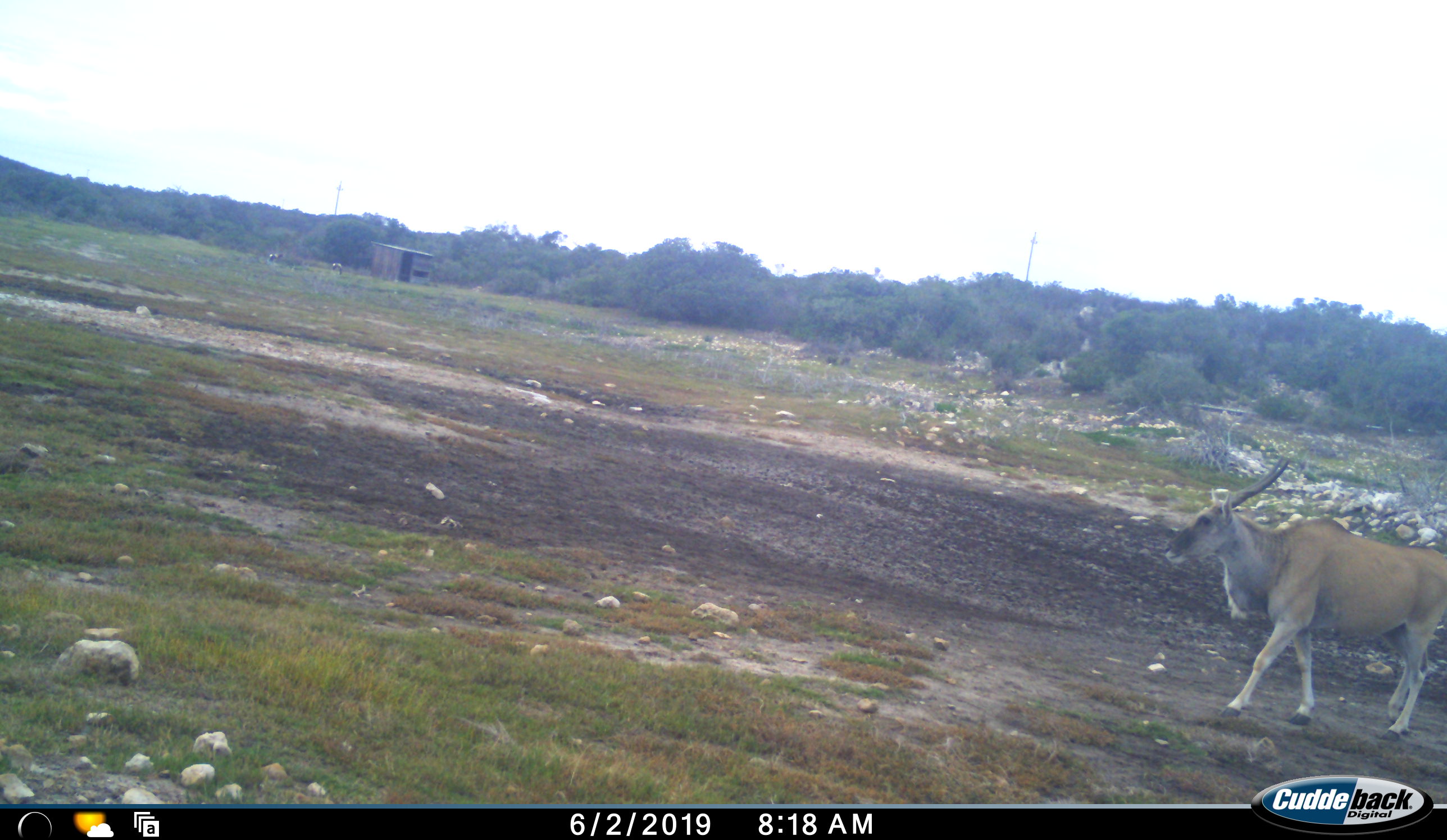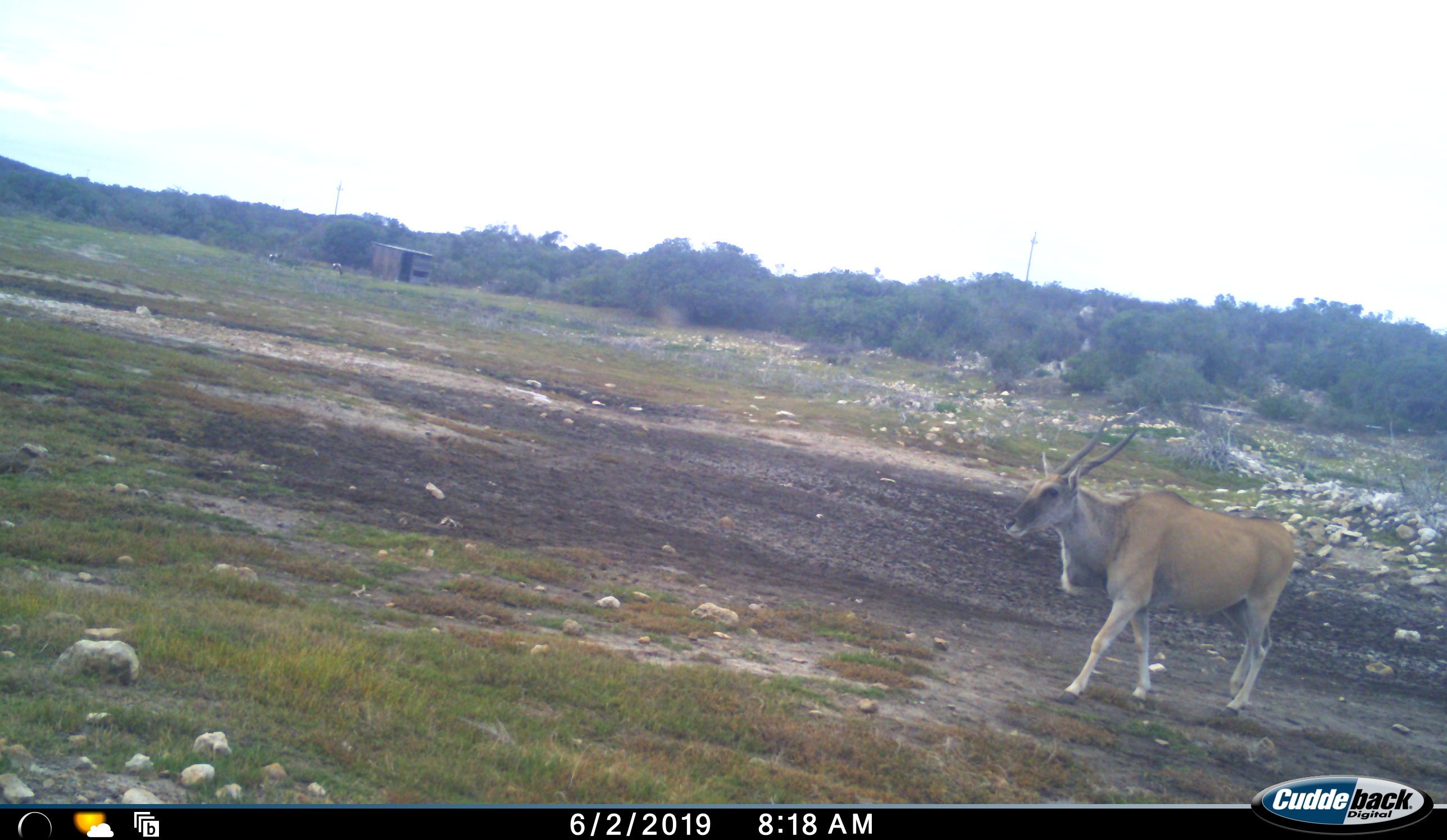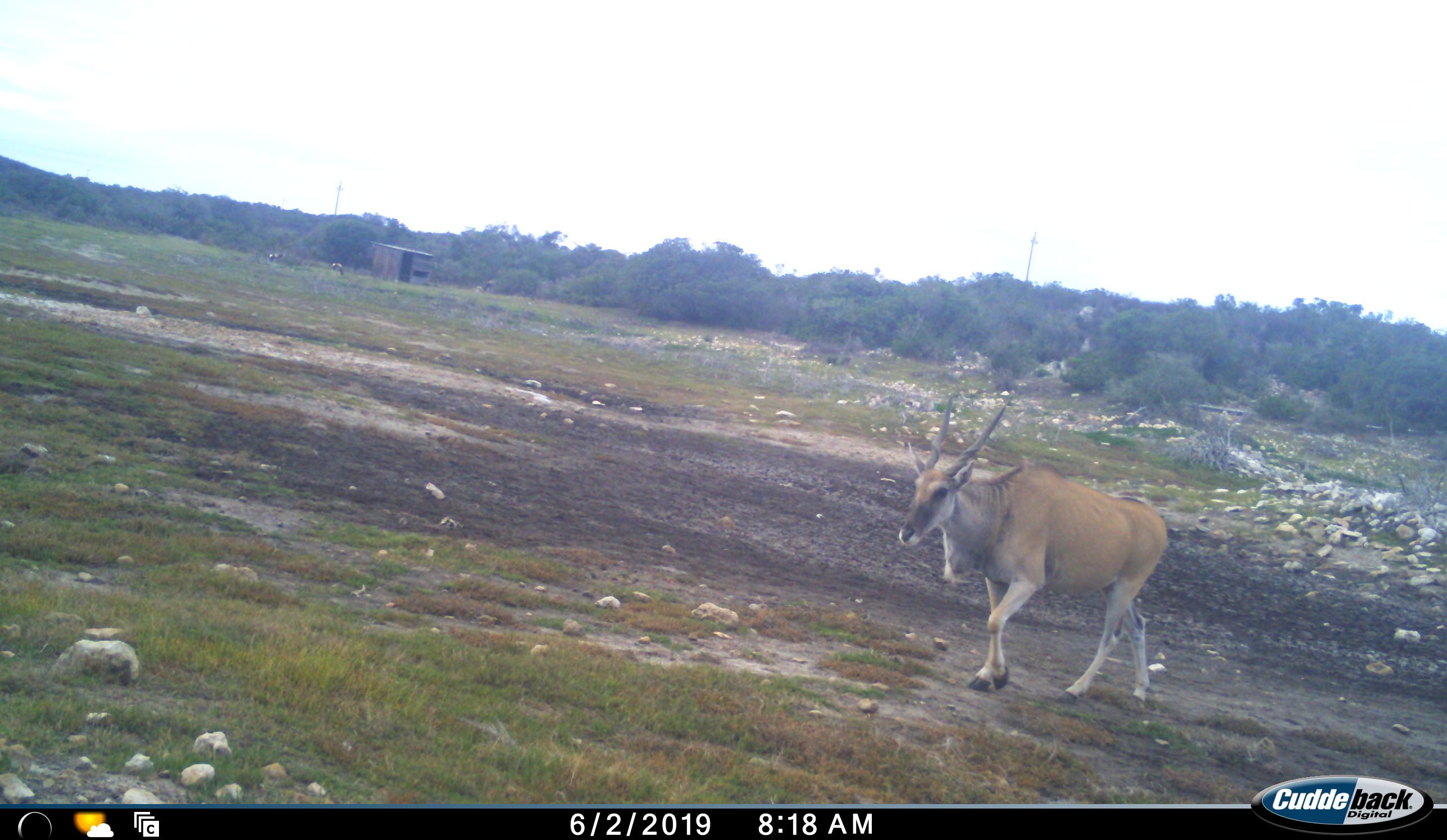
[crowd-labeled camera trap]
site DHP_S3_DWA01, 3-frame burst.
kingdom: Animalia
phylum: Chordata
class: Mammalia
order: Artiodactyla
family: Bovidae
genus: Tragelaphus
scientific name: Tragelaphus oryx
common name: eland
Eland (Tragelaphus oryx), count 1. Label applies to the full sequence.